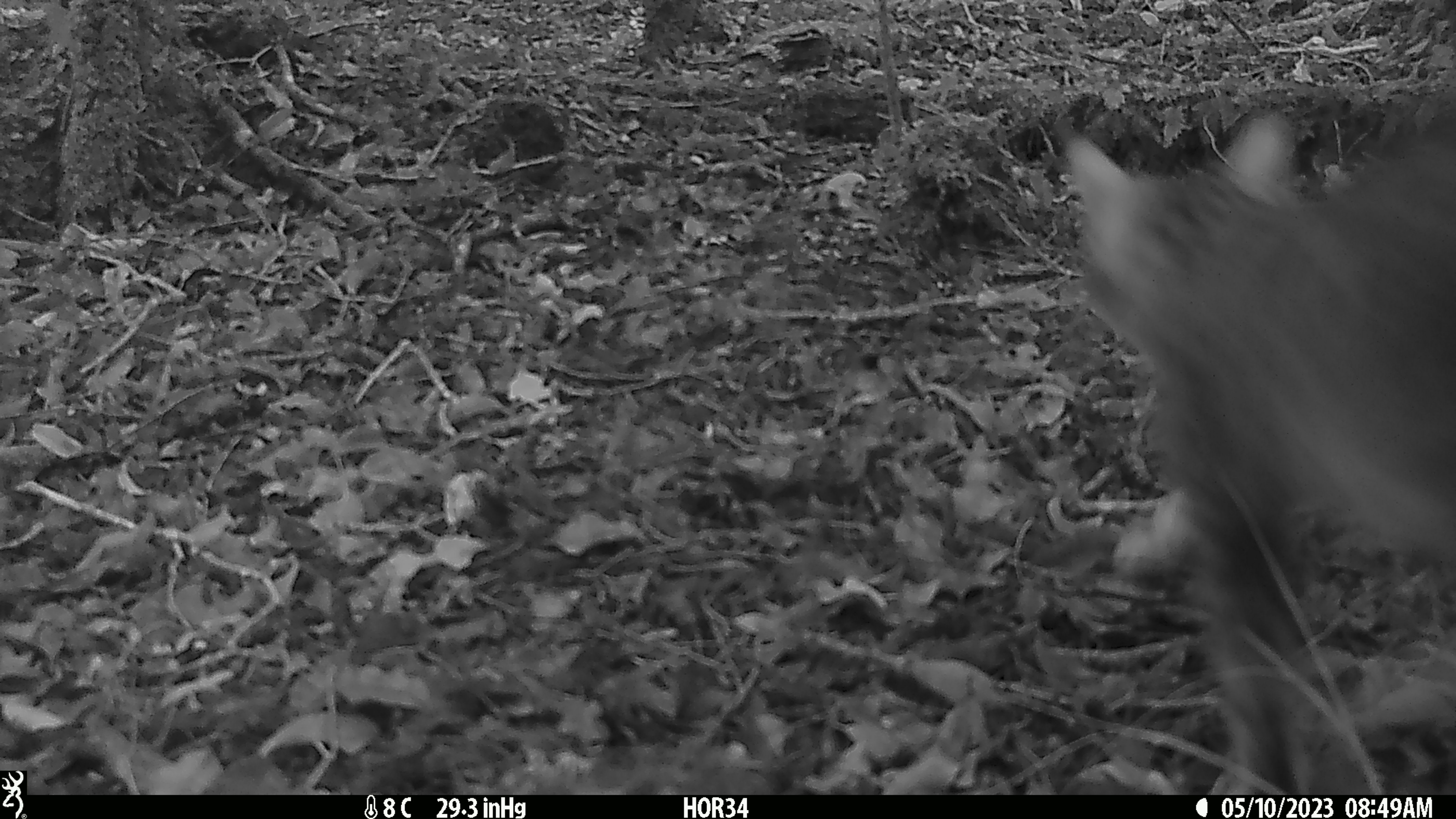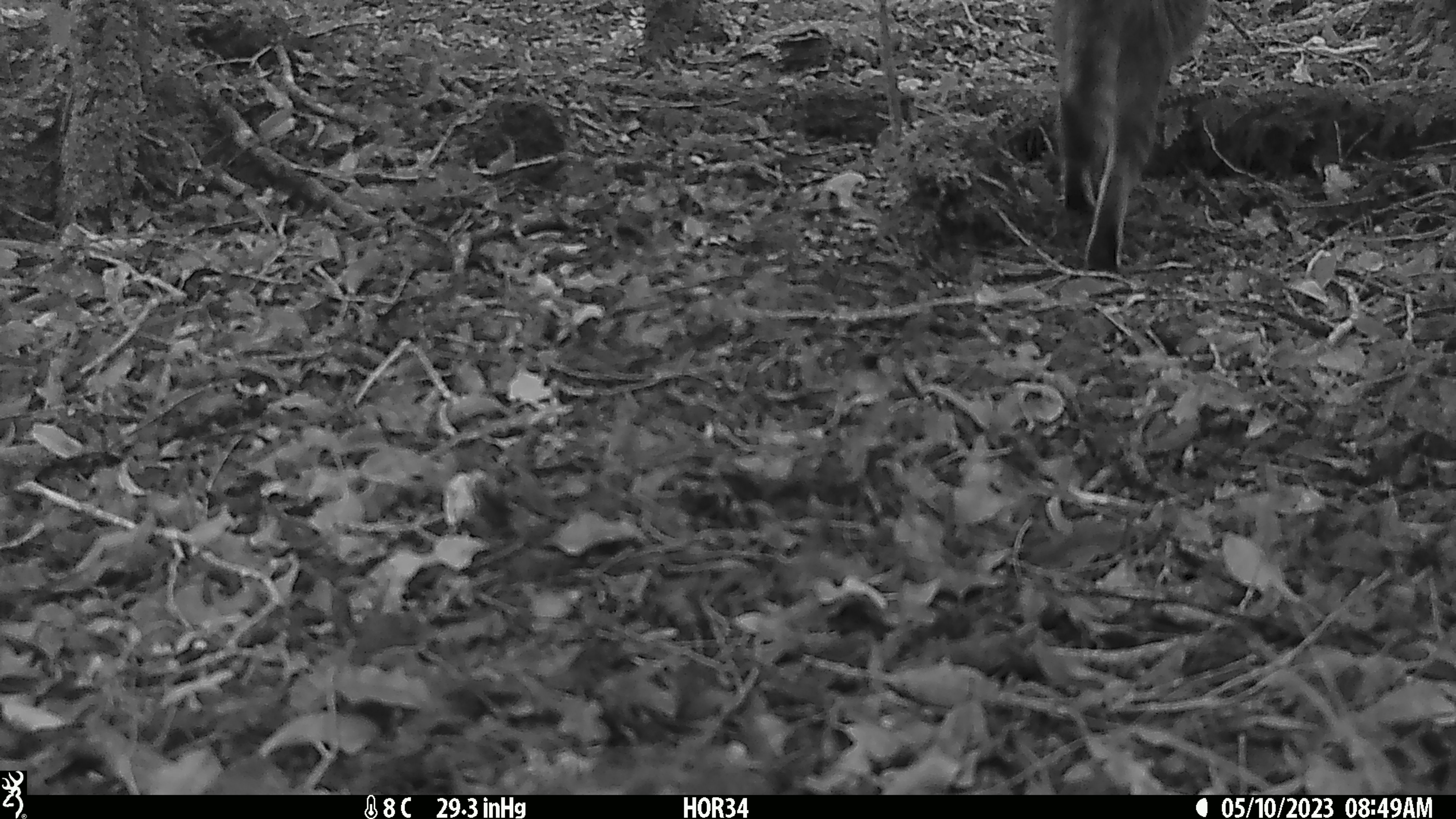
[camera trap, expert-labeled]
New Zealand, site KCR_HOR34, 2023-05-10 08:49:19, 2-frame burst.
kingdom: Animalia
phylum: Chordata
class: Mammalia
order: Carnivora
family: Felidae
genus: Felis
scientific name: Felis catus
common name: domestic cat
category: cat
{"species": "cat (domestic cat) (Felis catus)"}